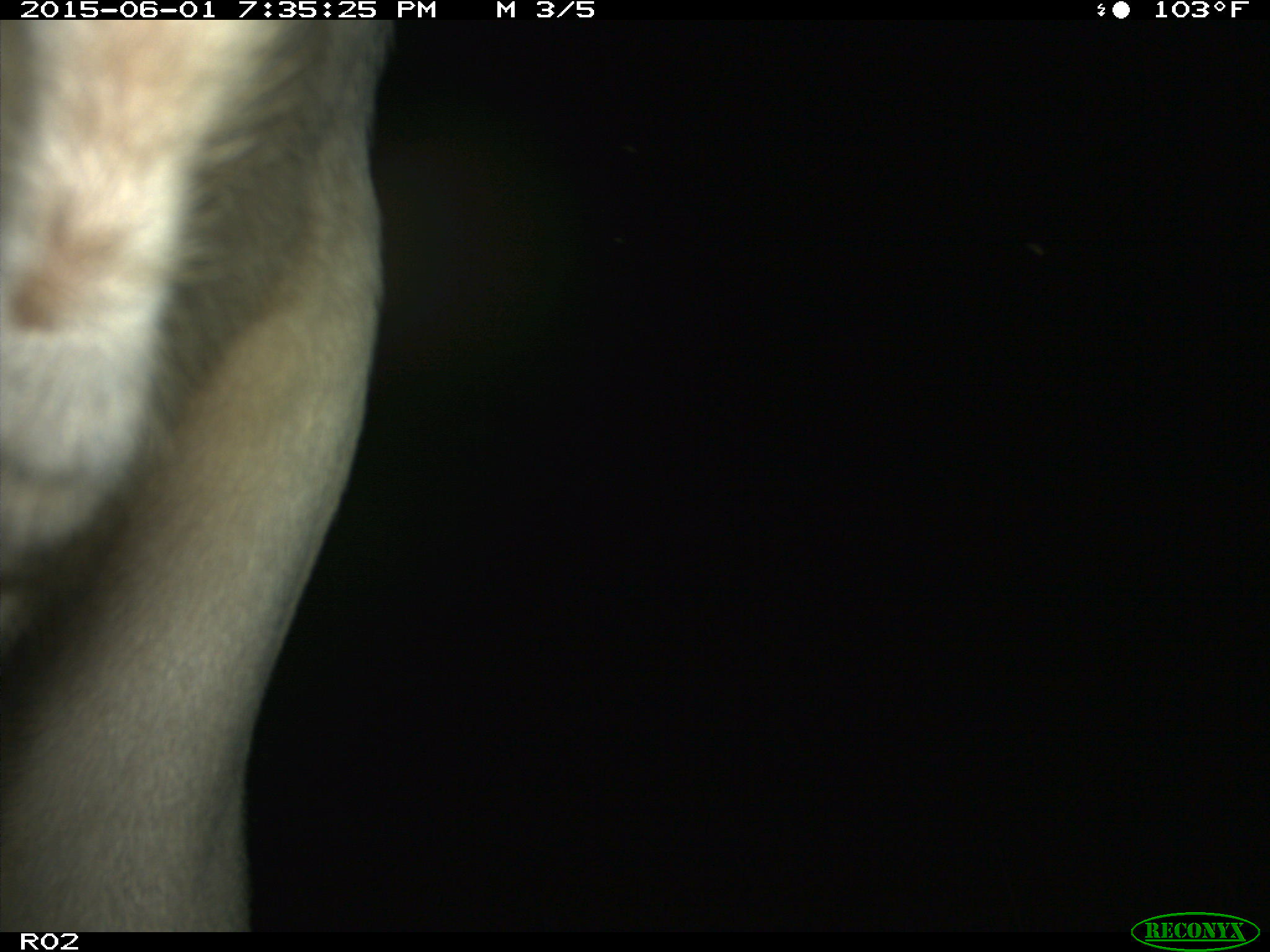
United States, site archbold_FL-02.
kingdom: Animalia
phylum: Chordata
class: Mammalia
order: Artiodactyla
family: Bovidae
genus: Bos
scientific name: Bos taurus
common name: domestic cow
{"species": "Bos taurus (domestic cow)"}